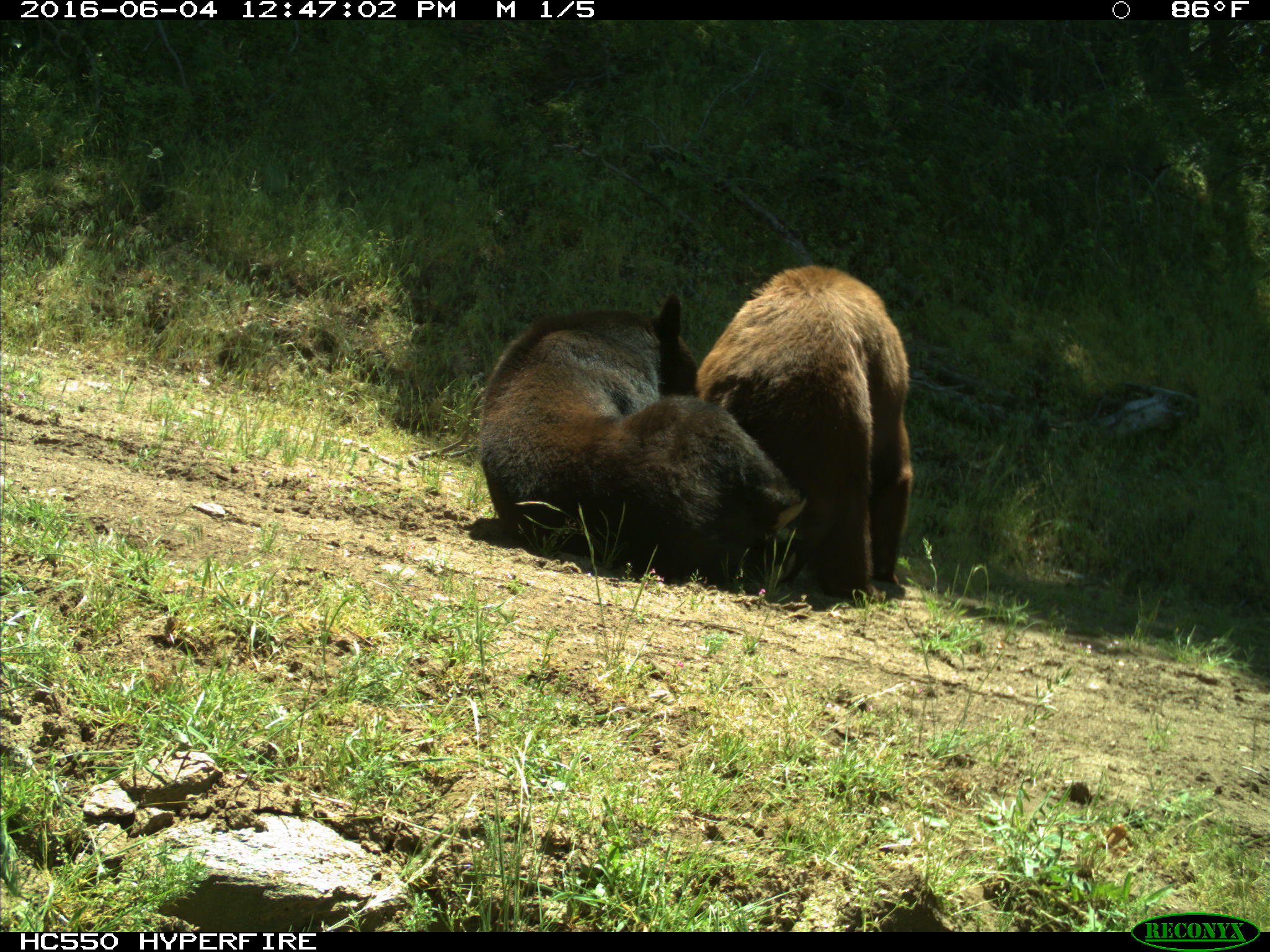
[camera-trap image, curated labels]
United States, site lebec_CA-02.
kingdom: Animalia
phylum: Chordata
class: Mammalia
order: Carnivora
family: Ursidae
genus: Ursus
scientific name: Ursus americanus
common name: american black bear